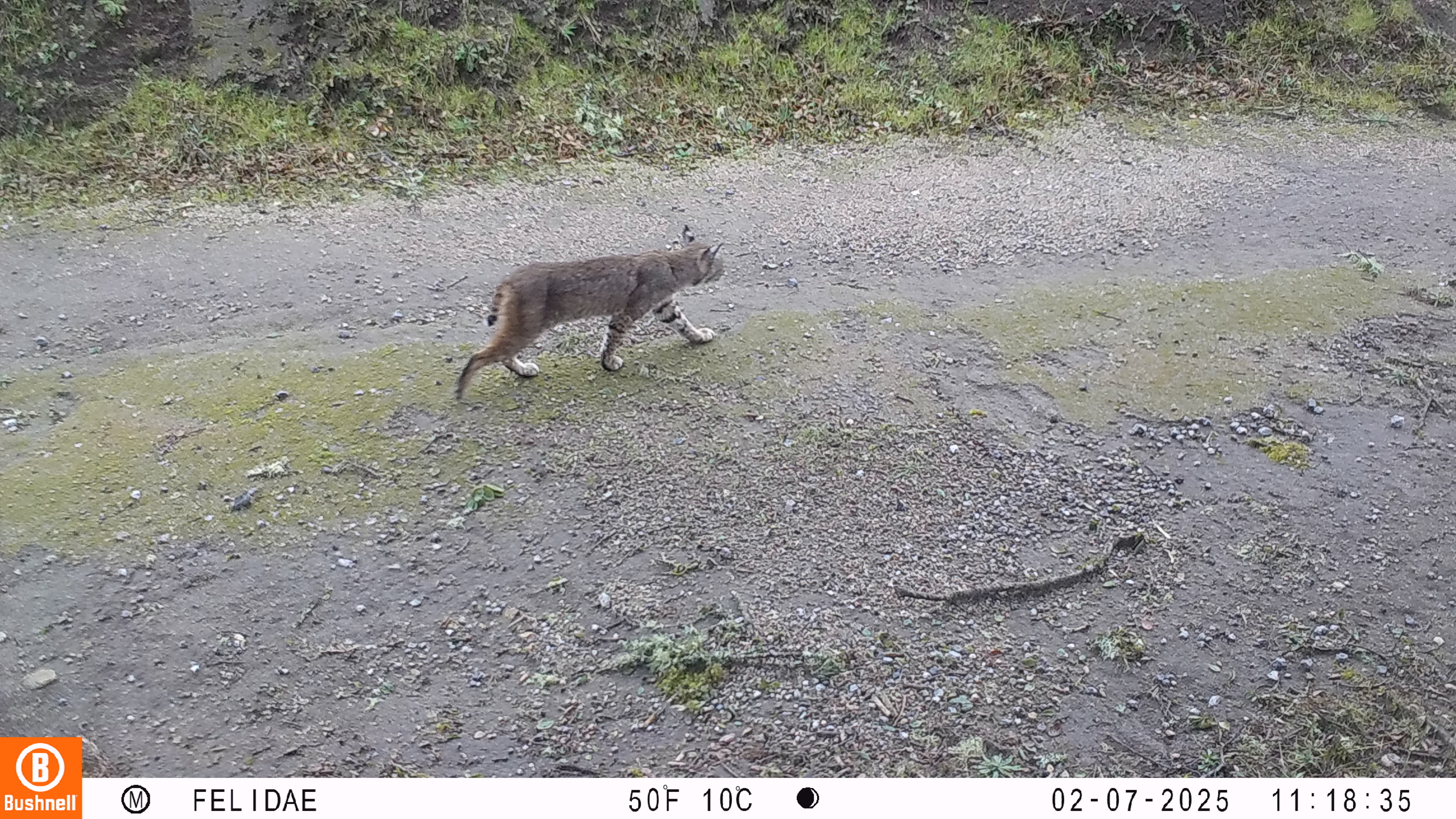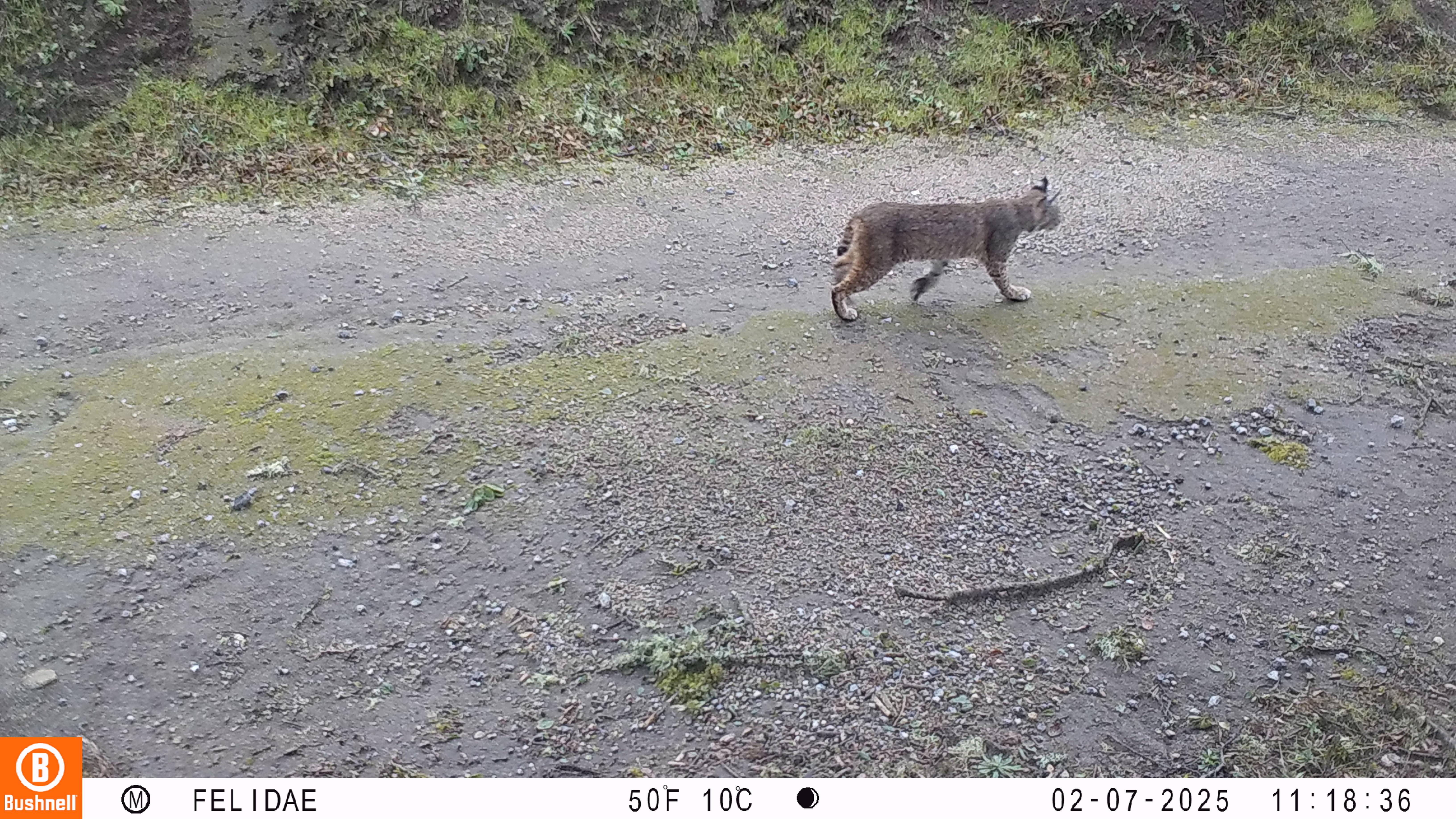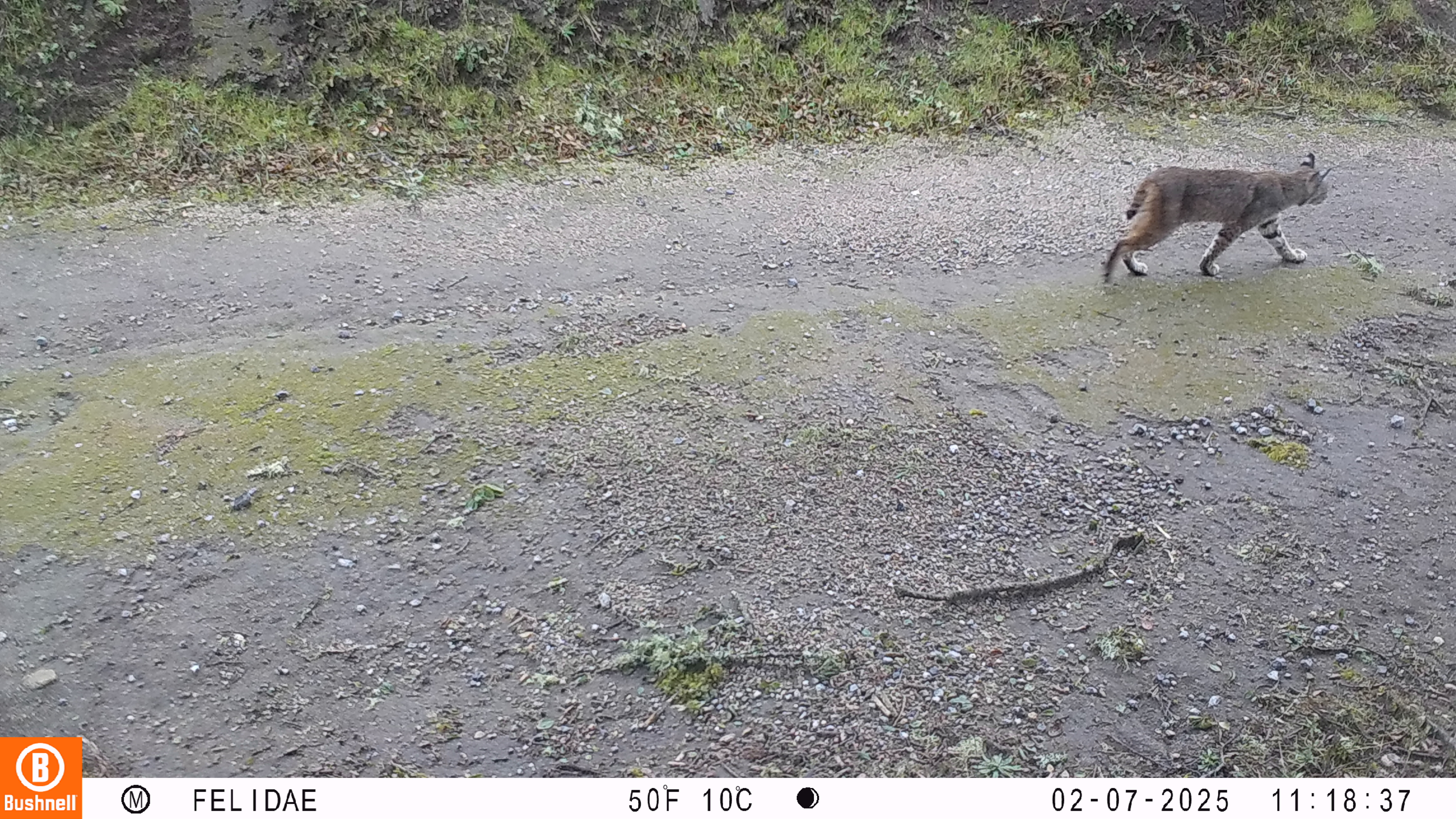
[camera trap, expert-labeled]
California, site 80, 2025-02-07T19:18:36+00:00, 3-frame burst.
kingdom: Animalia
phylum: Chordata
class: Mammalia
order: Carnivora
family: Felidae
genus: Lynx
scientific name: Lynx rufus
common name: bobcat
Bobcat (Lynx rufus).